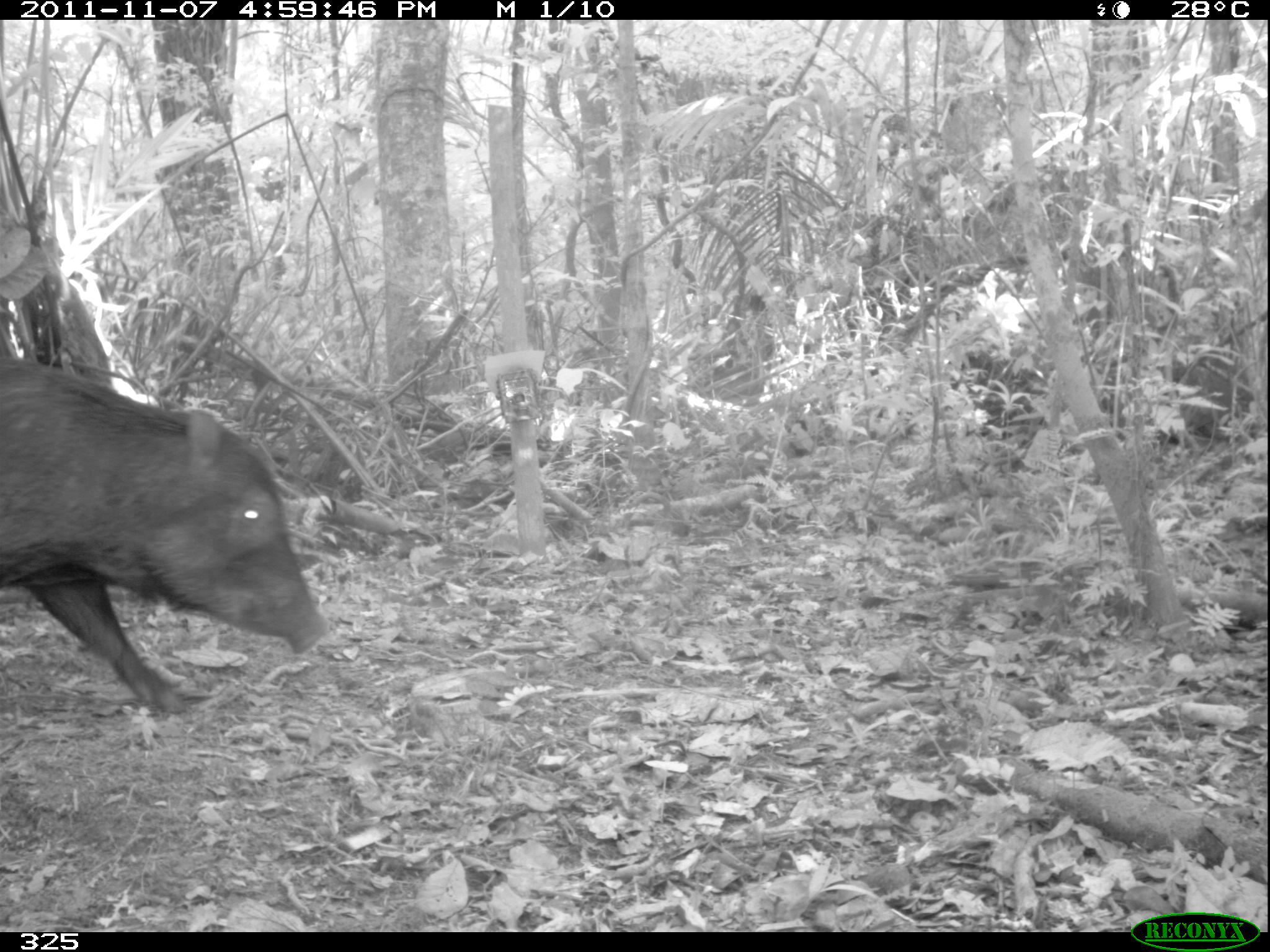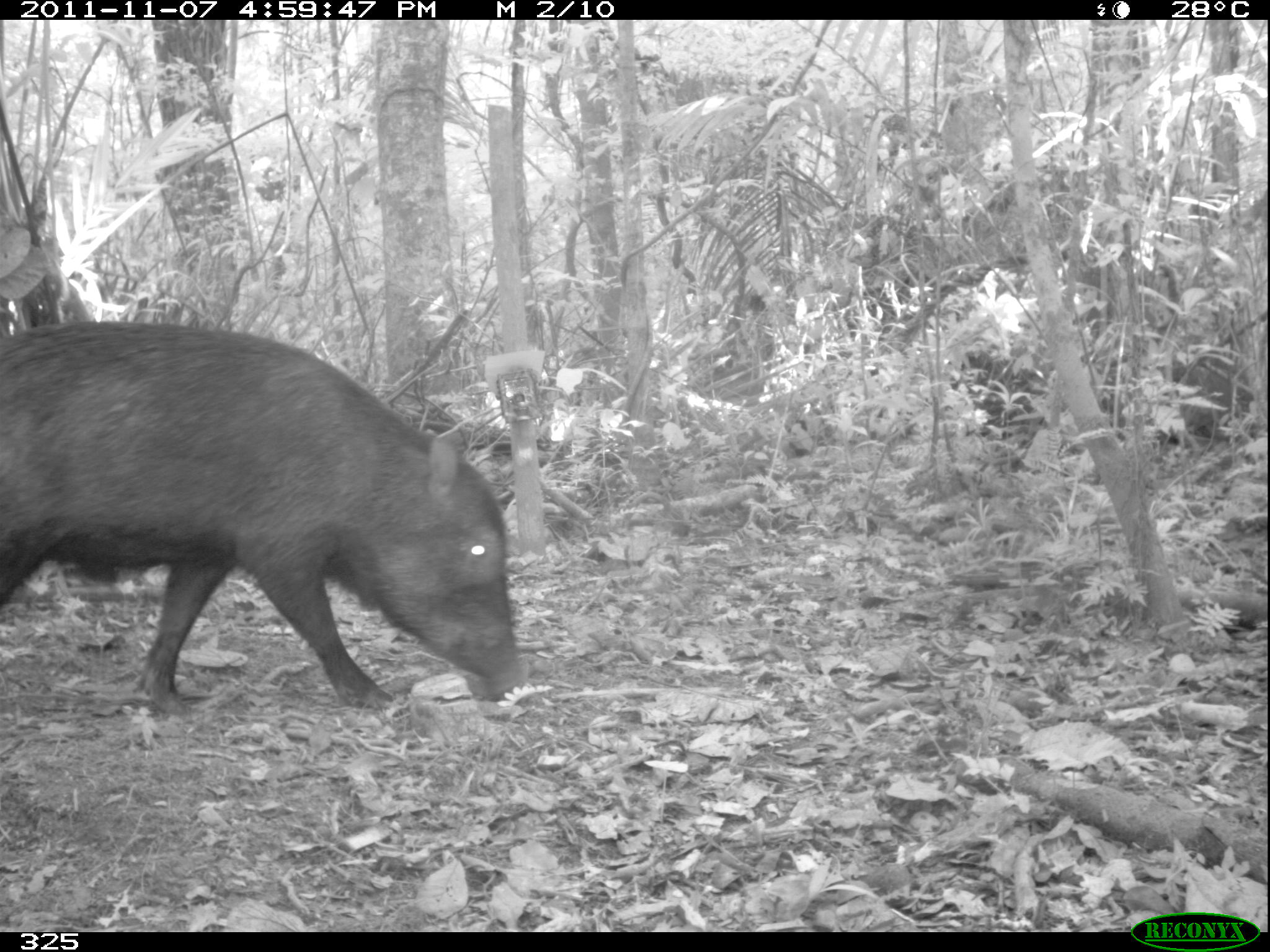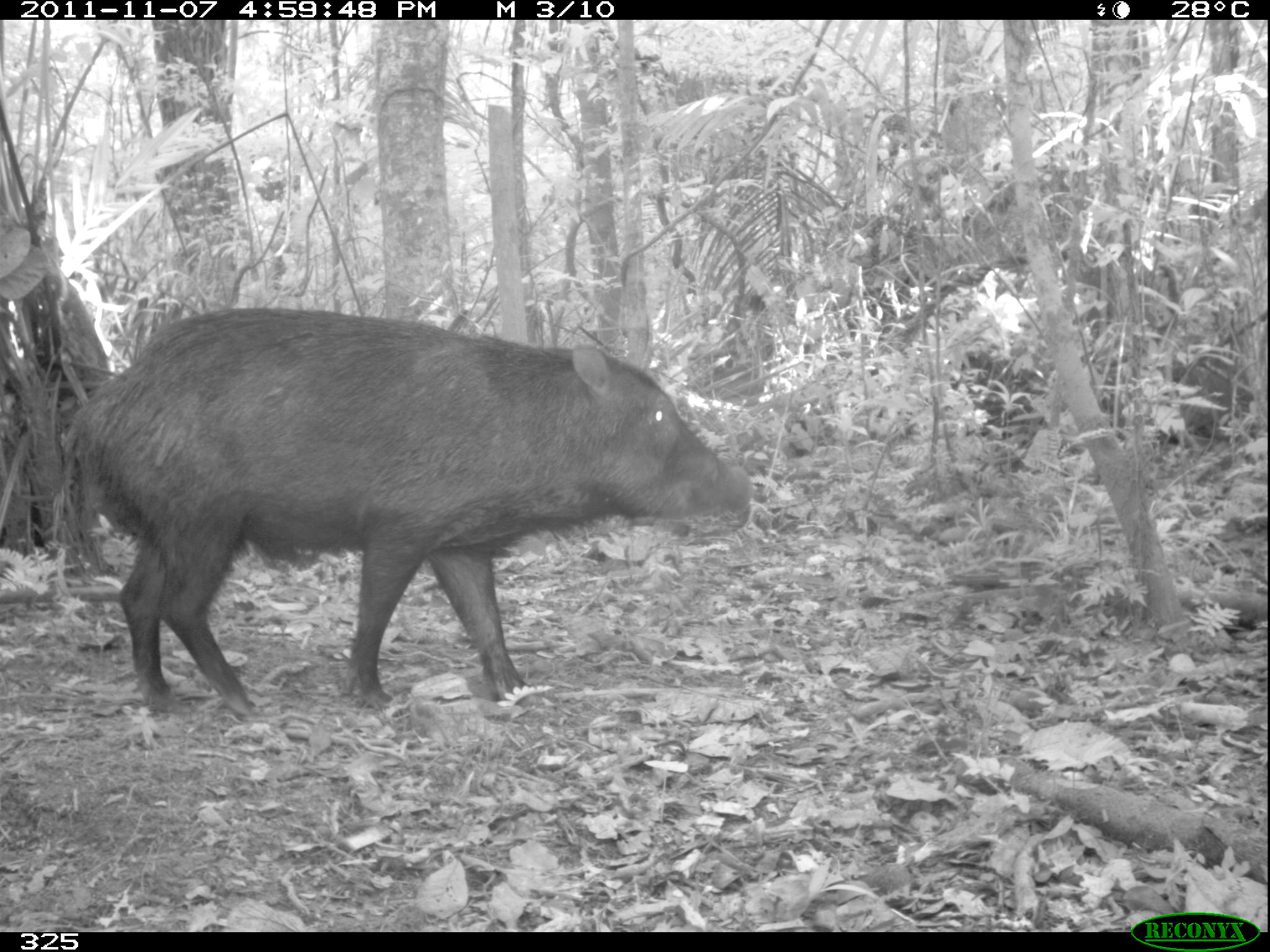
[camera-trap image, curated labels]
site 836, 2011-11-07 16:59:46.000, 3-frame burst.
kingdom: Animalia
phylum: Chordata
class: Mammalia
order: Artiodactyla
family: Tayassuidae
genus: Tayassu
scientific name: Tayassu pecari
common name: white-lipped peccary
Tayassu pecari (white-lipped peccary).